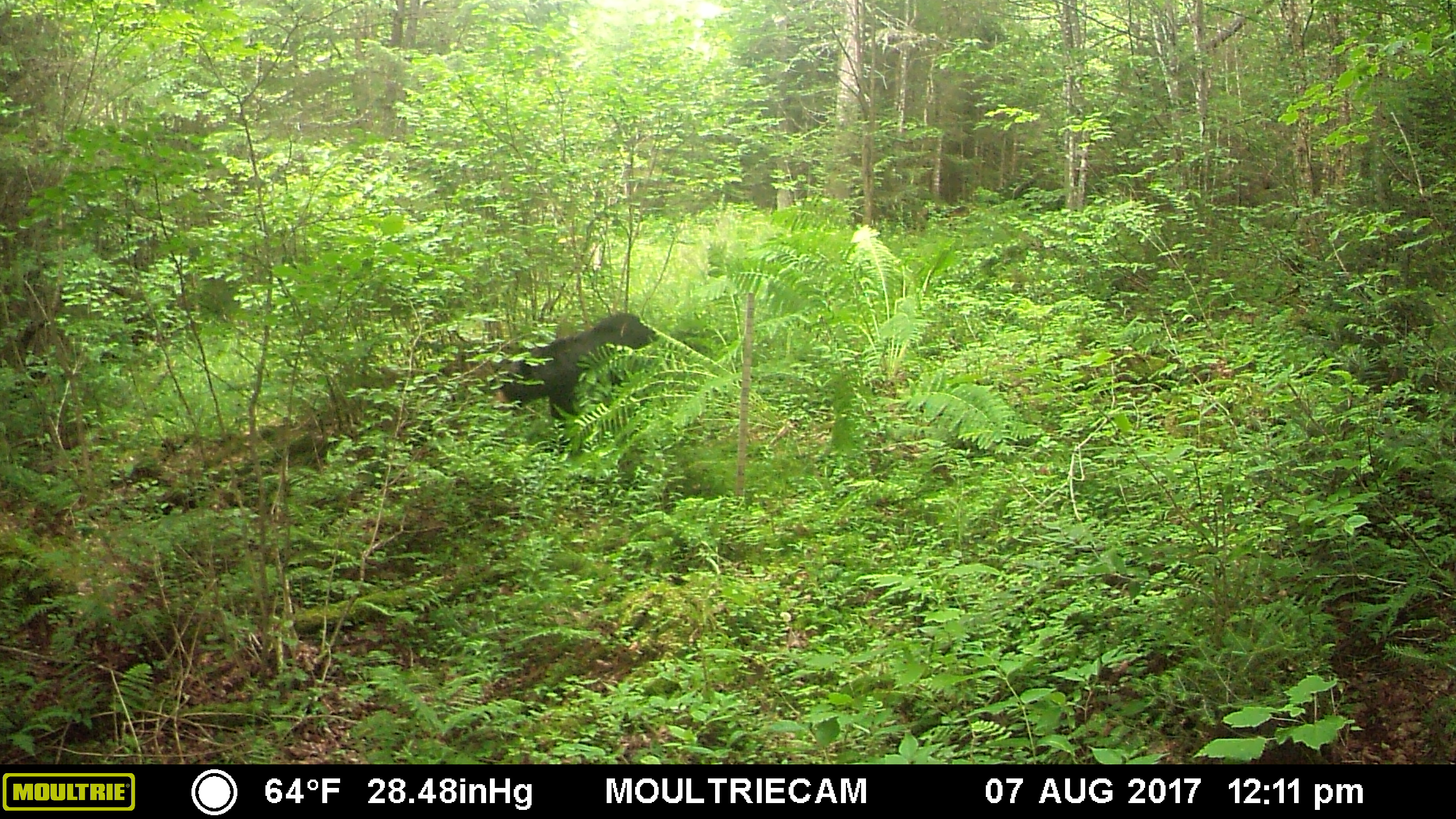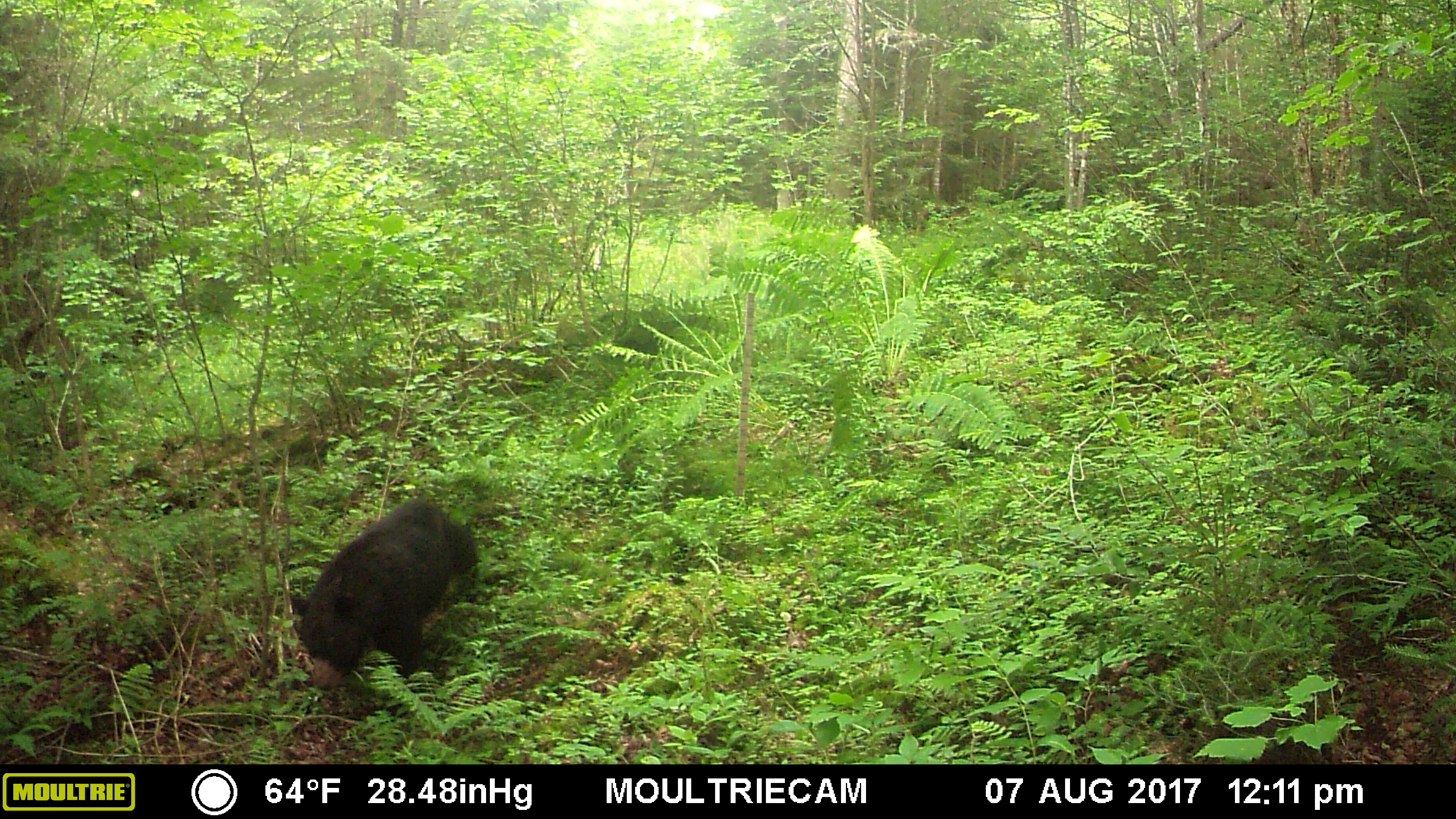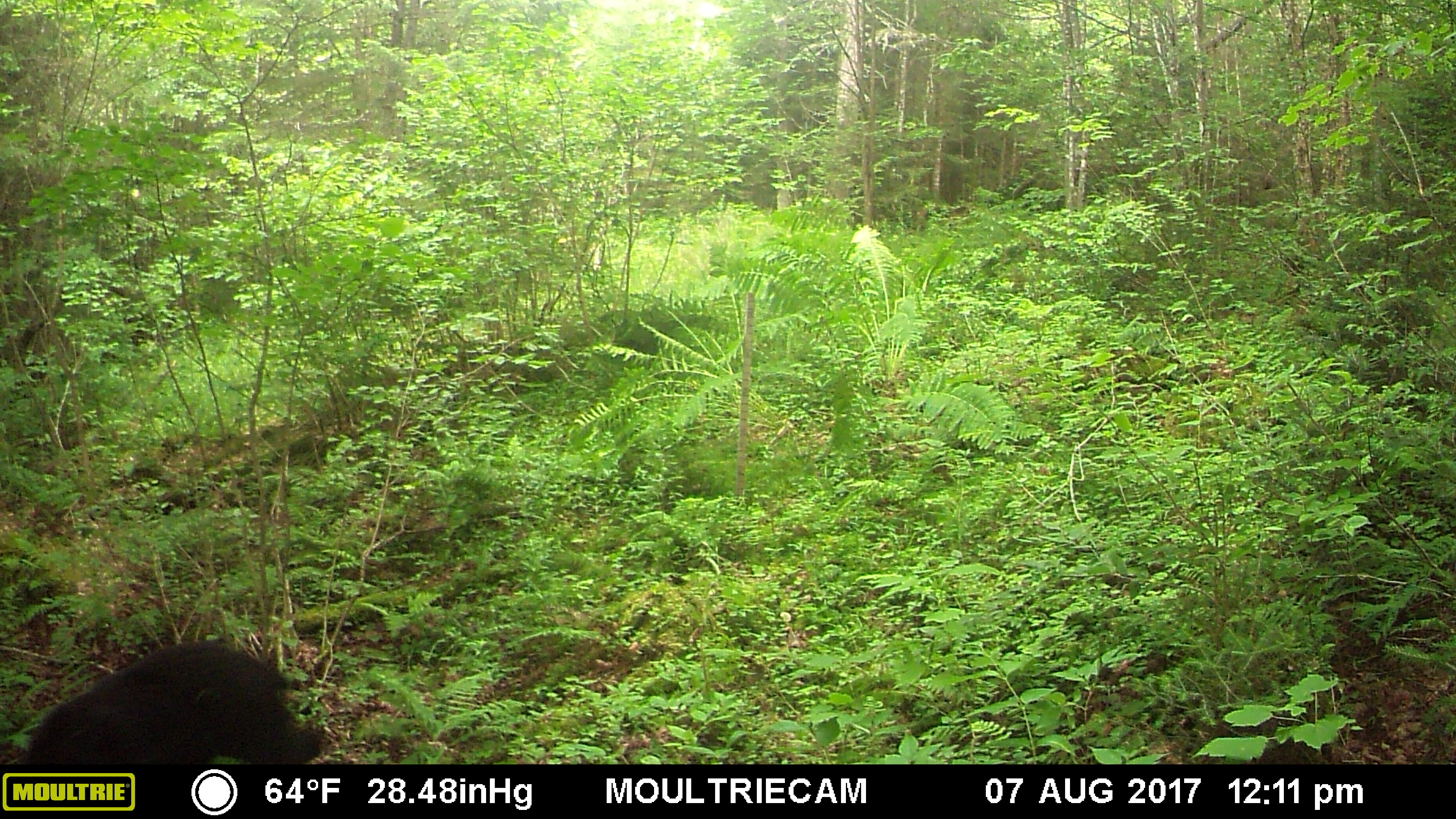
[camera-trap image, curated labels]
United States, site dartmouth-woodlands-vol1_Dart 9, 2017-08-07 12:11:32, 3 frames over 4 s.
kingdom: Animalia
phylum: Chordata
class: Mammalia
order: Carnivora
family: Ursidae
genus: Ursus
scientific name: Ursus americanus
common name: black bear